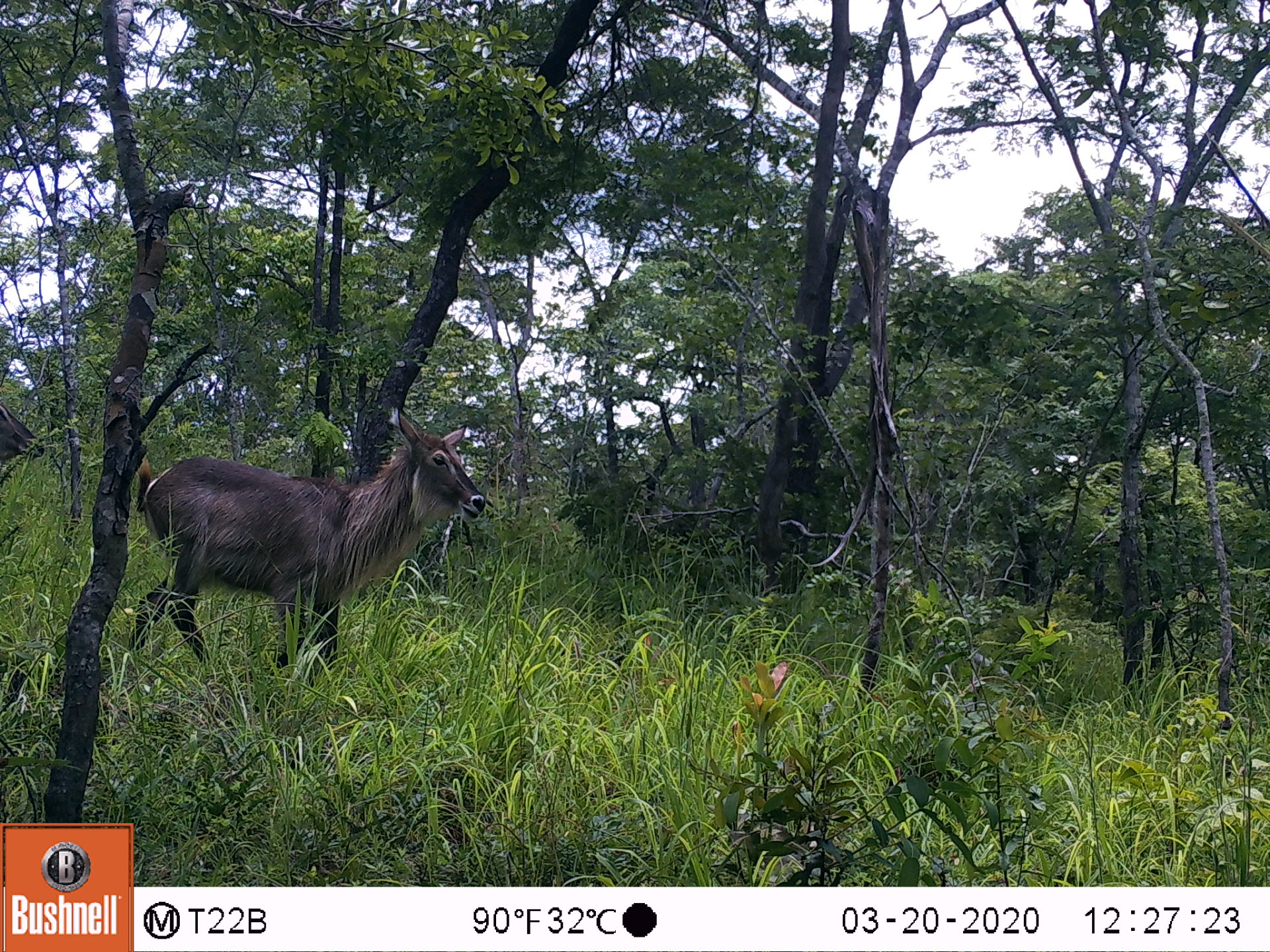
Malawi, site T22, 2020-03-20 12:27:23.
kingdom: Animalia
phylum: Chordata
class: Mammalia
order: Artiodactyla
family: Bovidae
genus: Kobus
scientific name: Kobus ellipsiprymnus ellipsiprymnus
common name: common waterbuck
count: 1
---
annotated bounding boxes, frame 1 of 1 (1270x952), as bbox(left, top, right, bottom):
common waterbuck: bbox(128, 416, 494, 656)